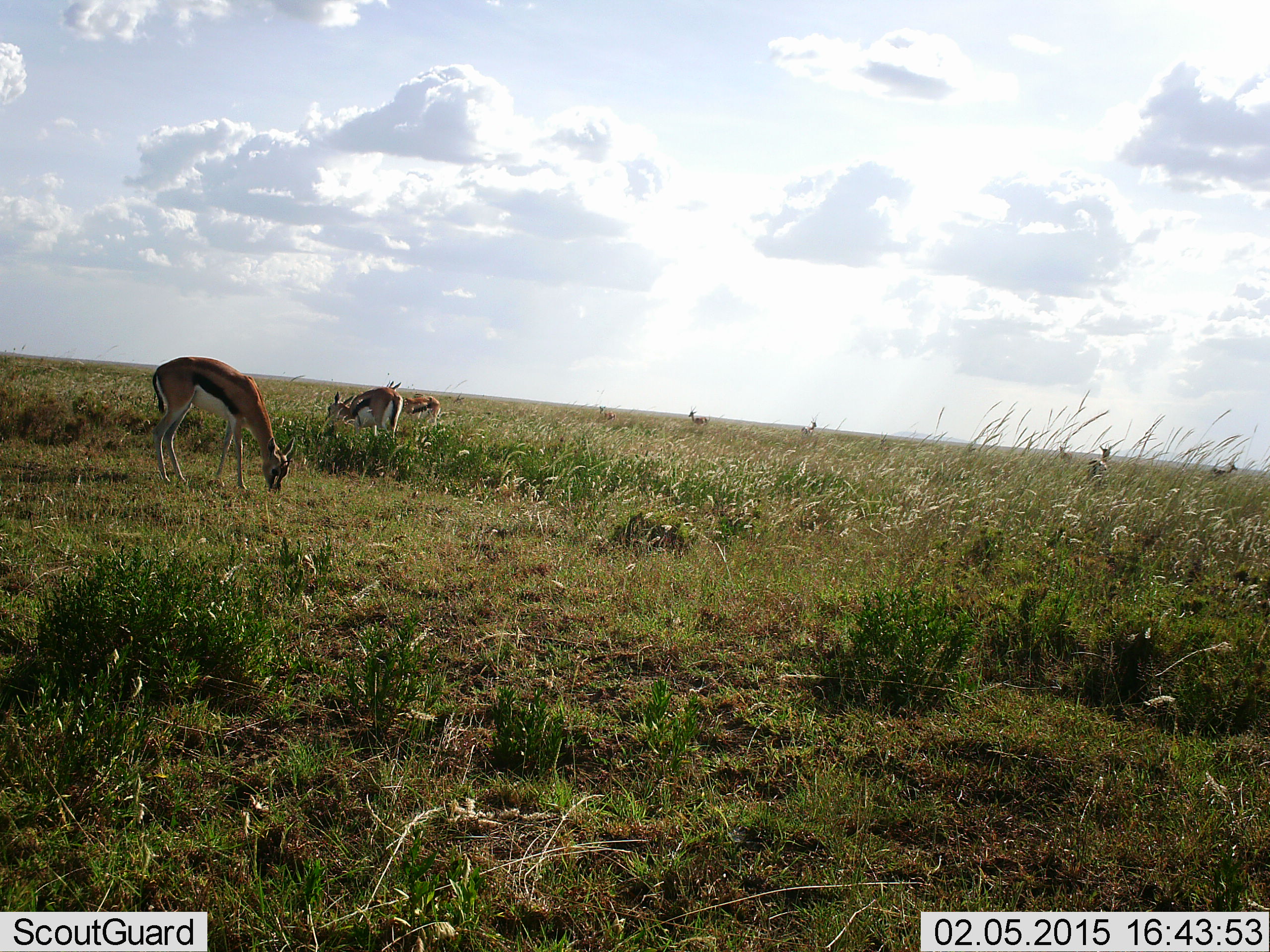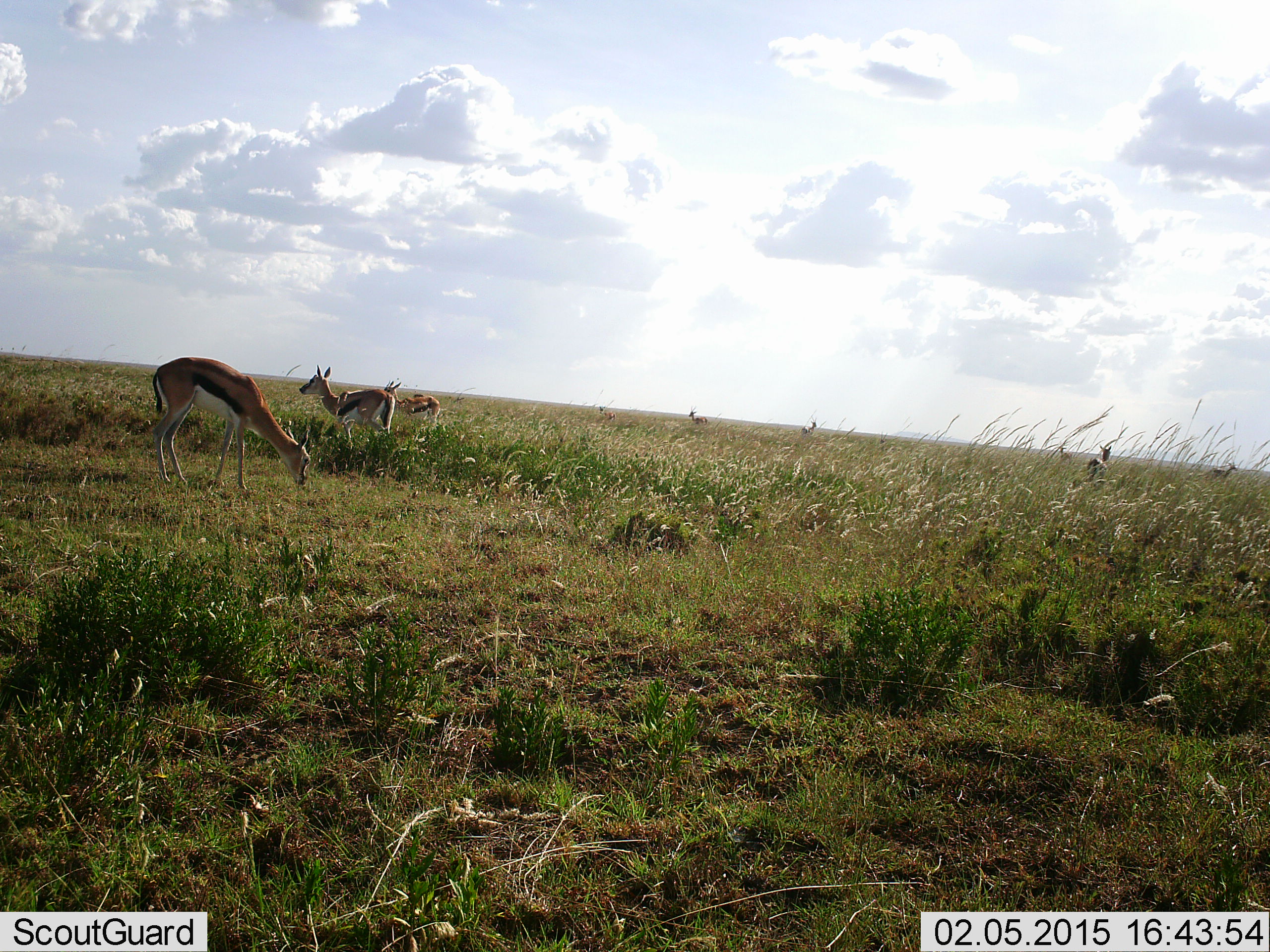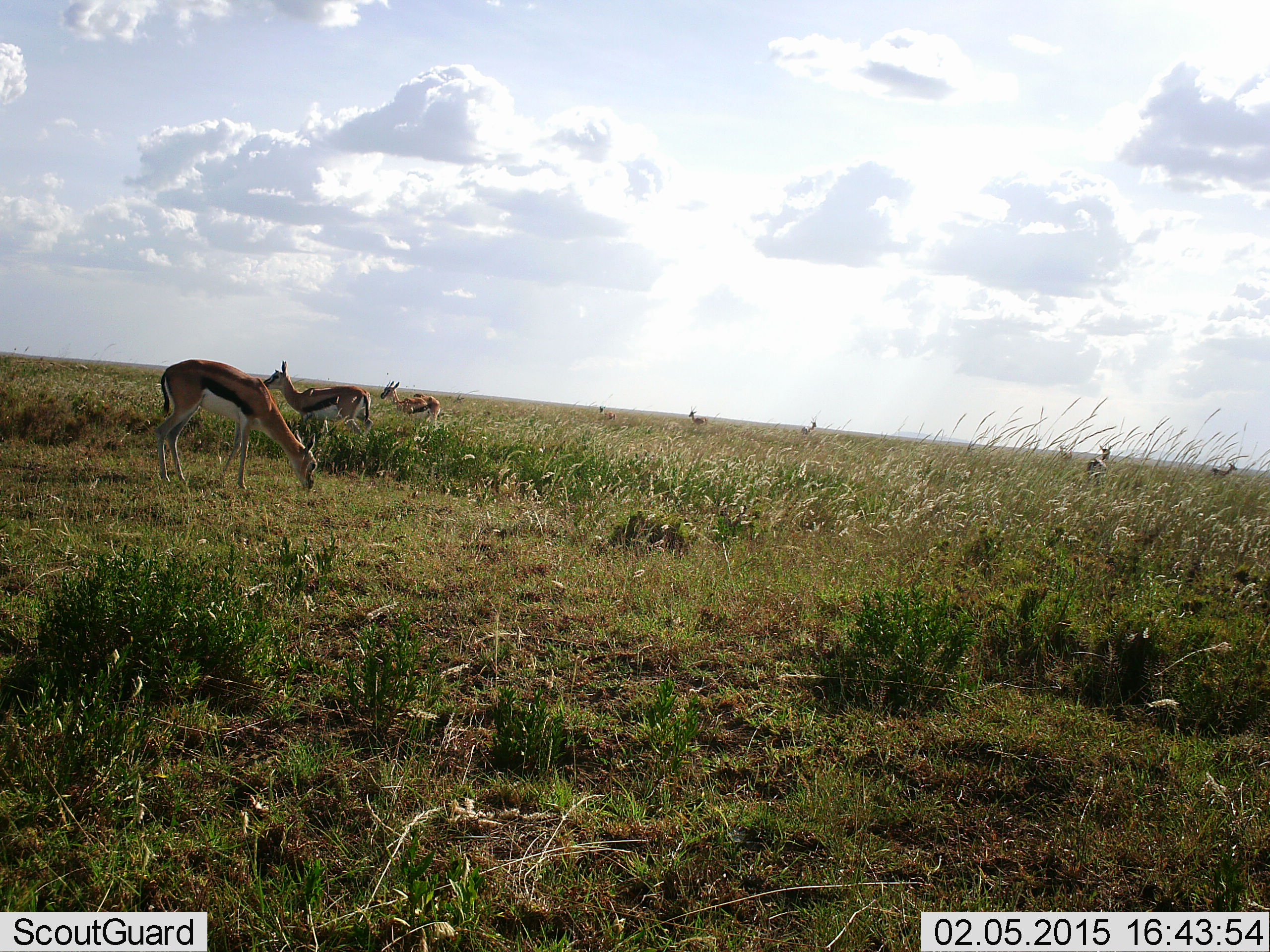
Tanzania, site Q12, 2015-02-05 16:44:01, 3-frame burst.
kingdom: Animalia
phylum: Chordata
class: Mammalia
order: Artiodactyla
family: Bovidae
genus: Eudorcas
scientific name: Eudorcas thomsonii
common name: thomson's gazelle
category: gazellethomsons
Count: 8.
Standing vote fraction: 60%.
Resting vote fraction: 0%.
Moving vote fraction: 60%.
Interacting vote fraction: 0%.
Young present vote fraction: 0%.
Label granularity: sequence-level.